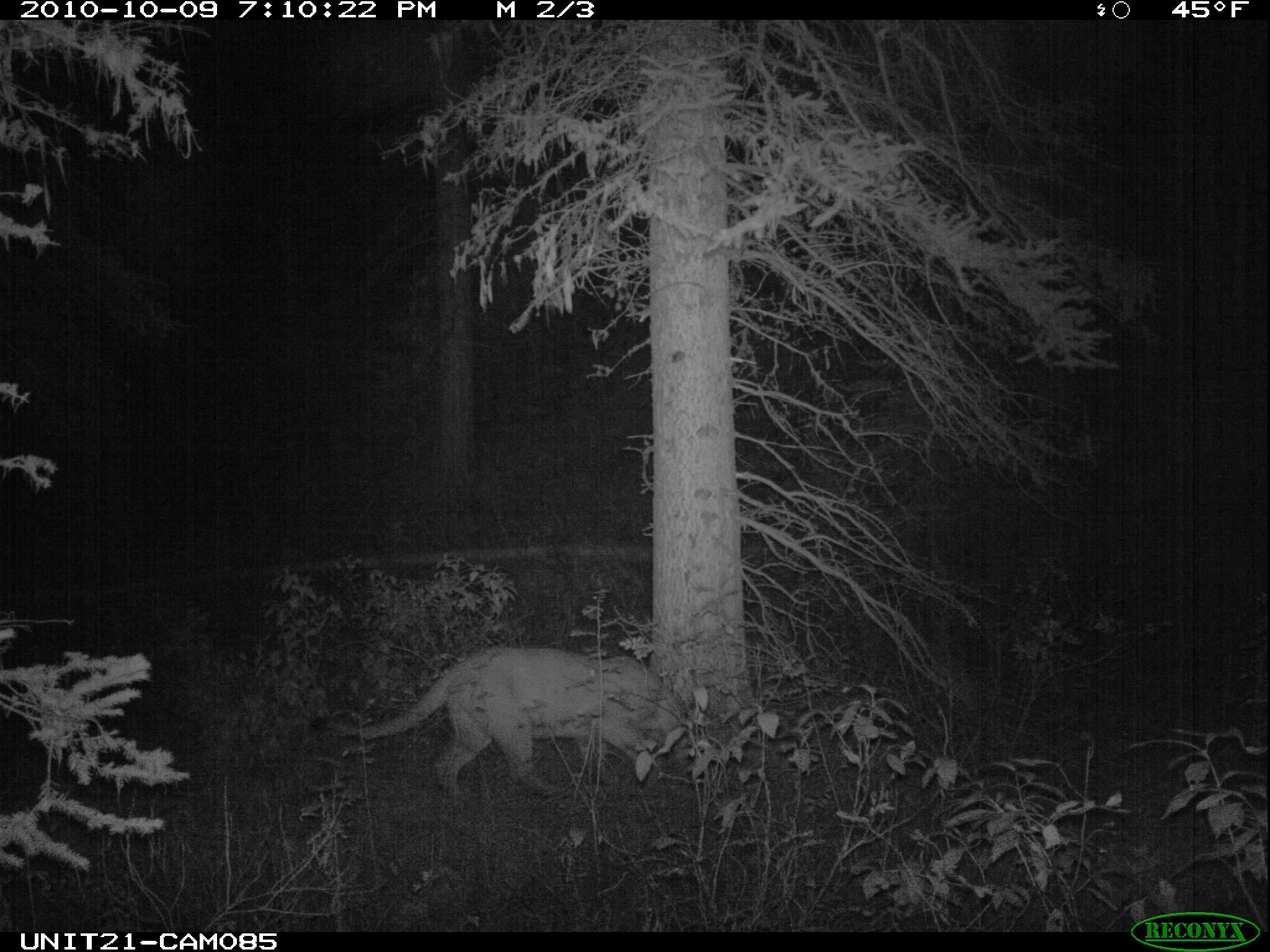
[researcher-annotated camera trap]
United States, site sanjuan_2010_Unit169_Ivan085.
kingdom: Animalia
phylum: Chordata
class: Mammalia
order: Carnivora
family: Felidae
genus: Puma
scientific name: Puma concolor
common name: mountain lion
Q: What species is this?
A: Puma concolor (mountain lion).